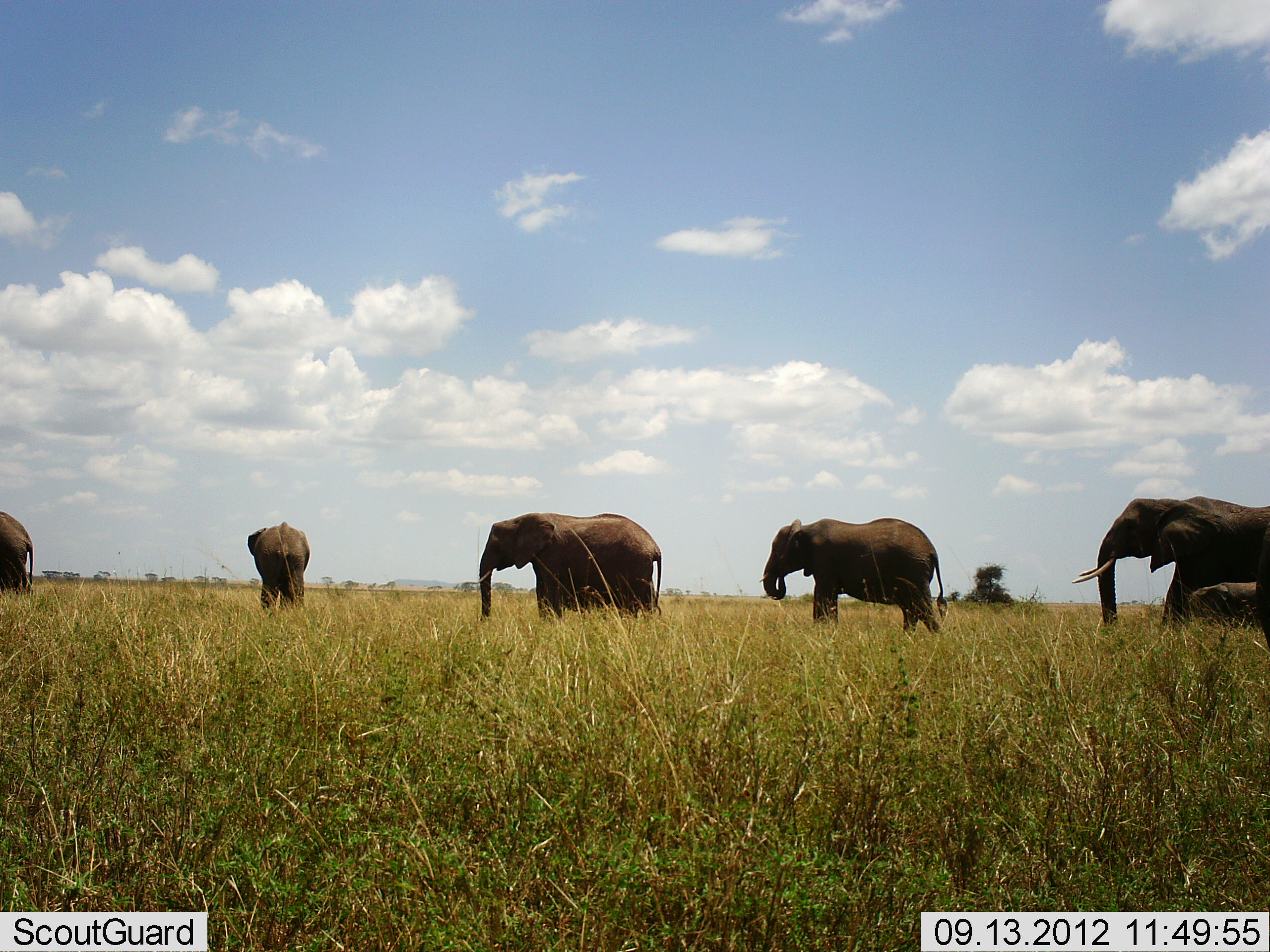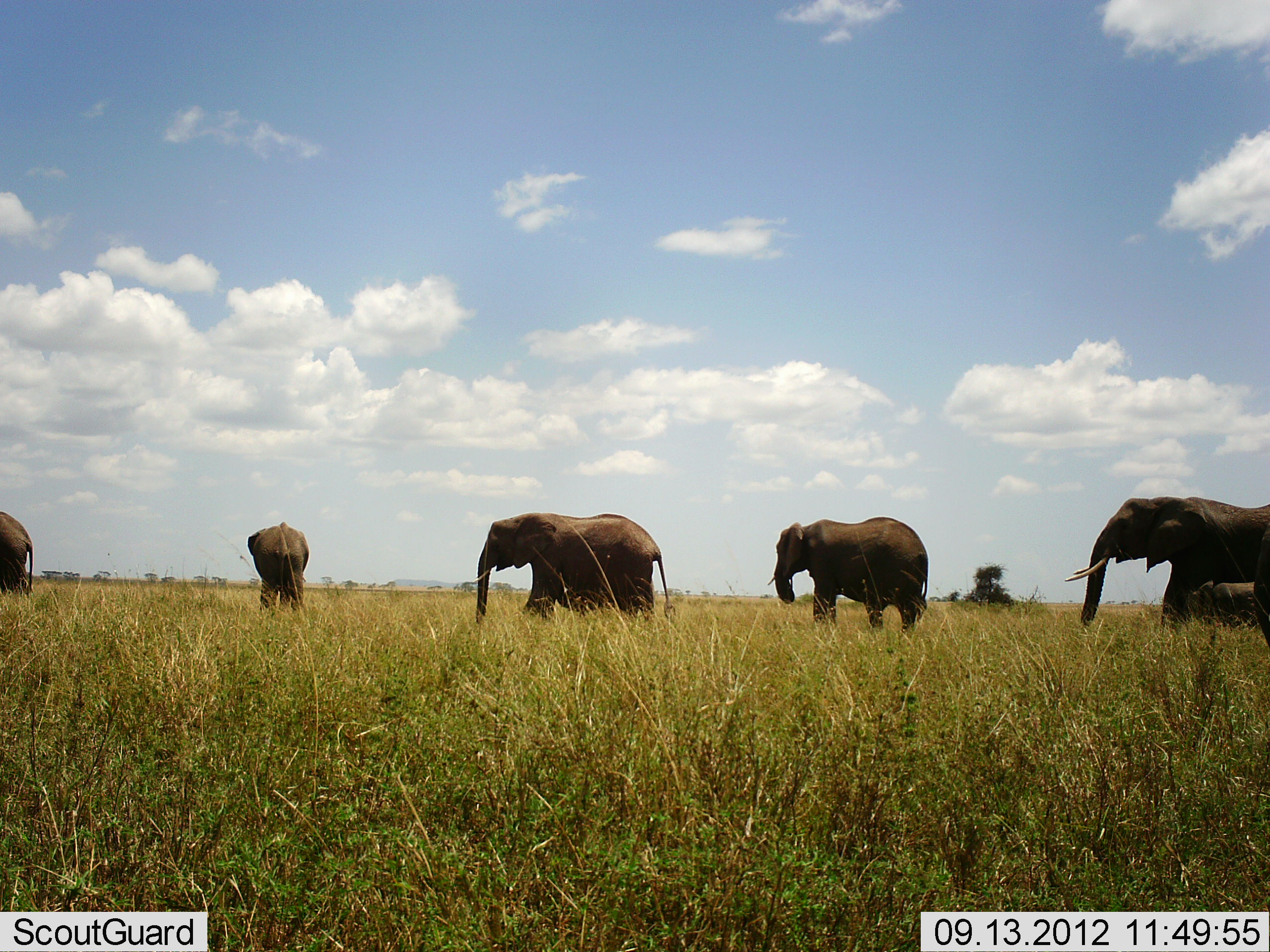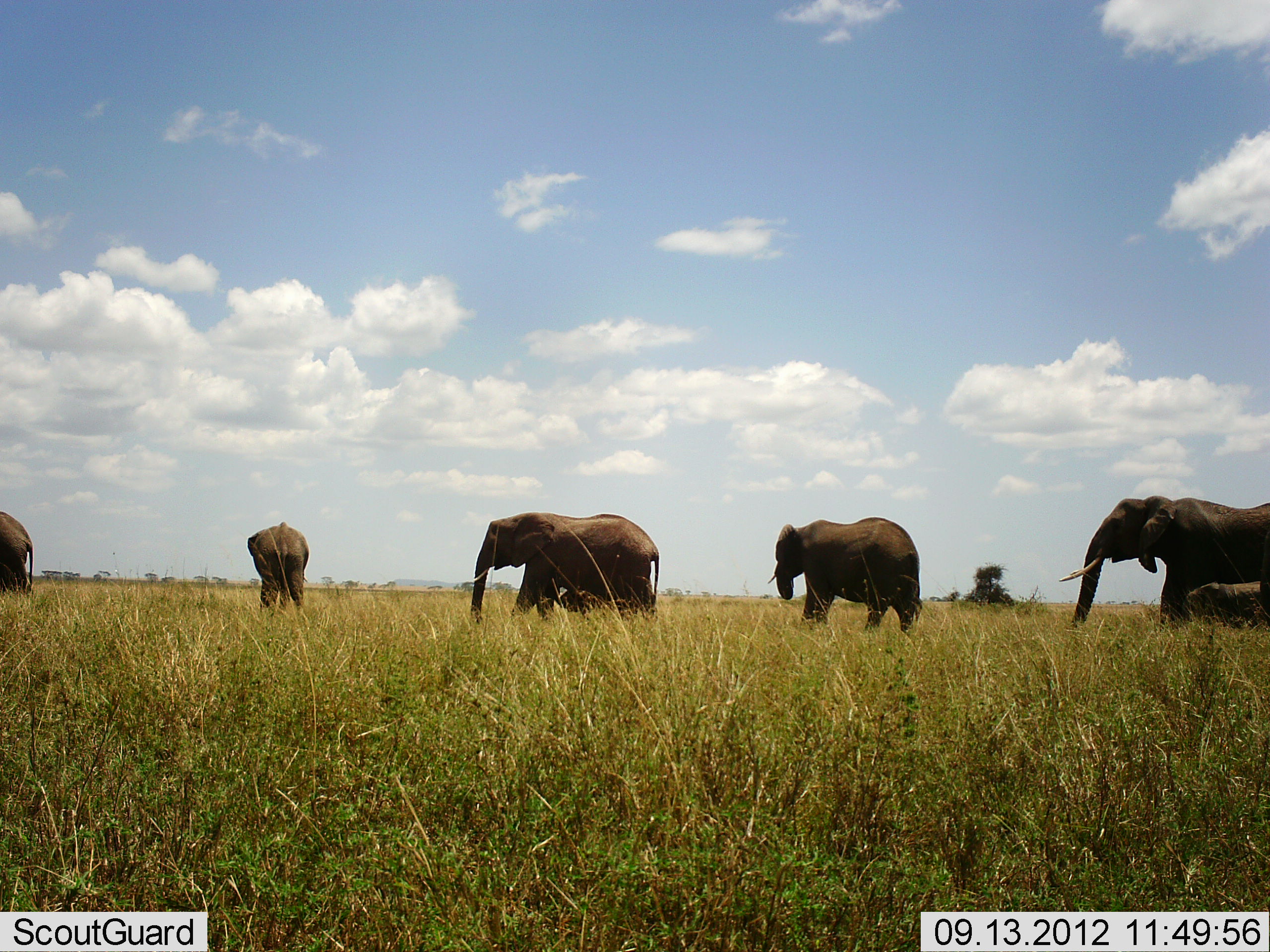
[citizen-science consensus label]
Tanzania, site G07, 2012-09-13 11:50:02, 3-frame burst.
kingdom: Animalia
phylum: Chordata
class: Mammalia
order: Proboscidea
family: Elephantidae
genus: Loxodonta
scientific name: Loxodonta africana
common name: african bush elephant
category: elephant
Elephant (african bush elephant) (Loxodonta africana), count 5. Behavior (volunteer vote fractions): standing 20%, resting 0%, moving 90%, interacting 0%. Young present (vote fraction): 40%. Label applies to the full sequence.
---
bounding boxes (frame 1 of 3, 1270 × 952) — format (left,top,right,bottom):
animal: (1072,494,1269,638); (759,517,948,637); (476,513,661,621); (247,521,310,608); (1184,582,1260,628); (1,511,33,594); (1255,520,1269,649)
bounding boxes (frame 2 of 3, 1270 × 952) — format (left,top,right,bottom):
animal: (1065,496,1269,638); (474,513,676,622); (767,517,929,637); (247,521,310,614); (1184,582,1260,628); (1,511,33,596); (1255,524,1269,642)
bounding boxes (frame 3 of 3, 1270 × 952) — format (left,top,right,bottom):
animal: (1059,494,1269,629); (471,513,661,625); (766,517,923,631); (247,521,310,608); (1184,582,1260,628); (0,512,33,596); (1261,530,1270,614)